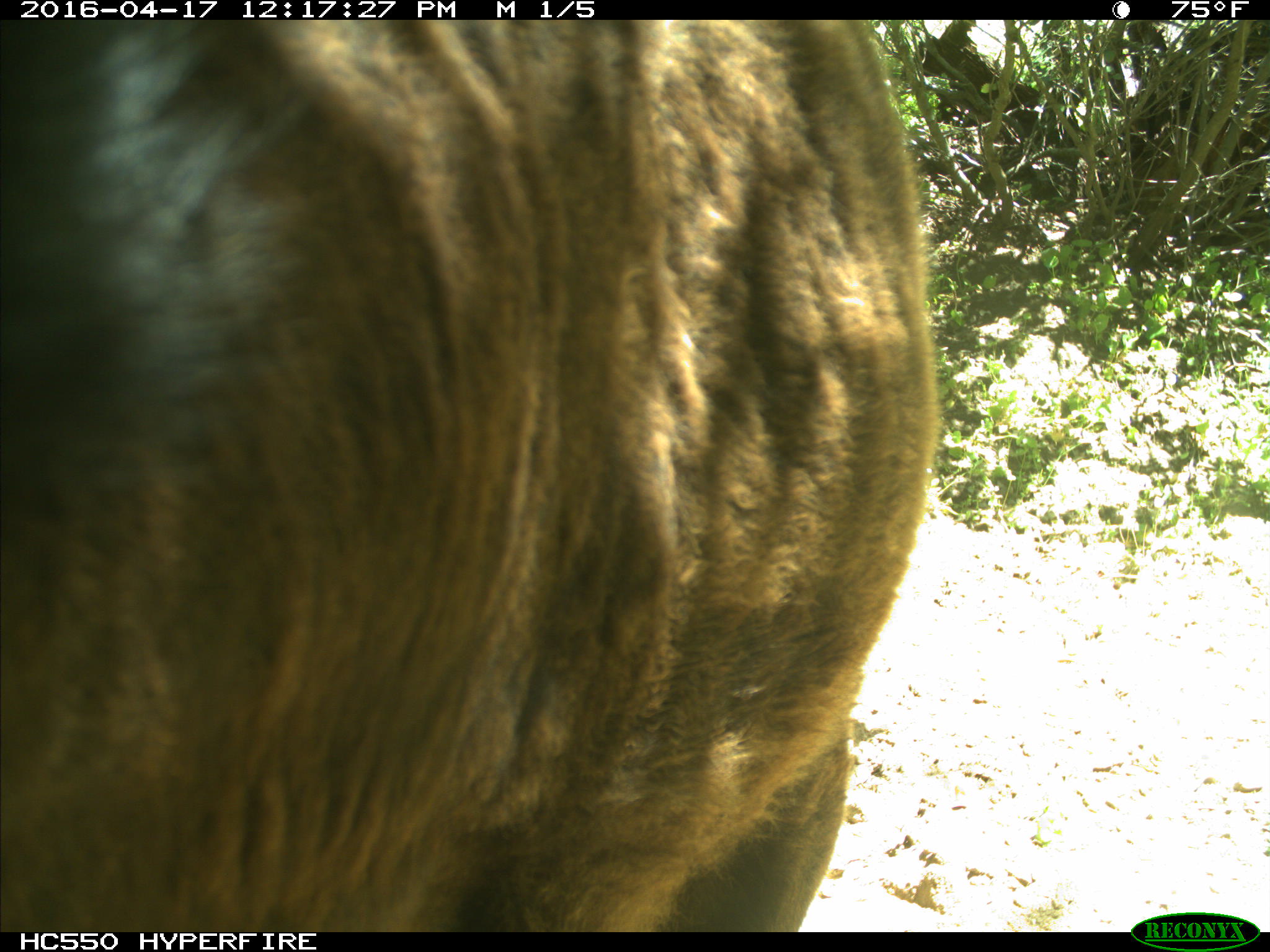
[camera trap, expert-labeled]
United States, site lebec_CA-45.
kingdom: Animalia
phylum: Chordata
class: Mammalia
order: Artiodactyla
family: Bovidae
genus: Bos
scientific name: Bos taurus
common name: domestic cow